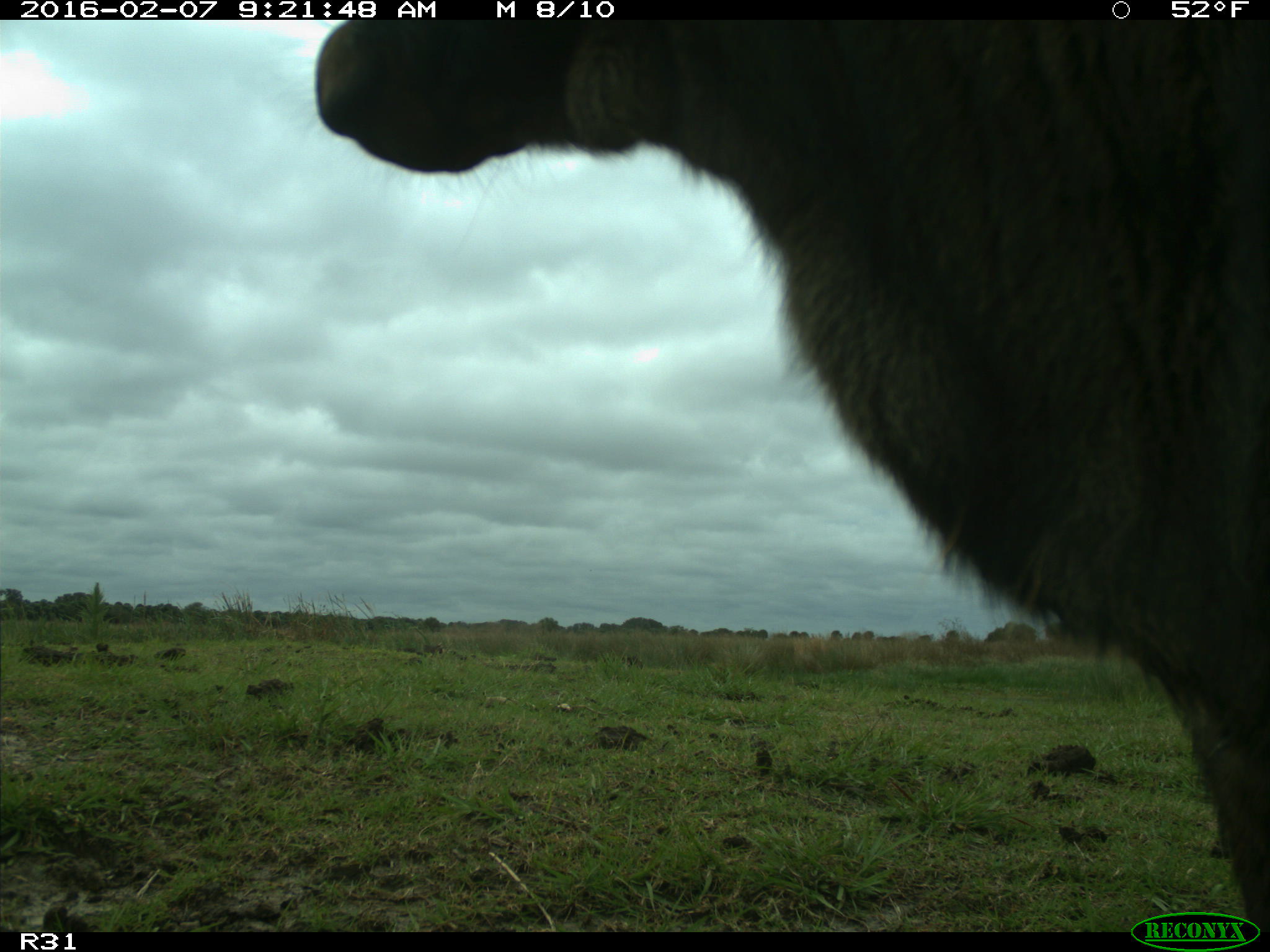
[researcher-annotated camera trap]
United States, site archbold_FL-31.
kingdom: Animalia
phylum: Chordata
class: Mammalia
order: Artiodactyla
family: Bovidae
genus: Bos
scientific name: Bos taurus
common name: domestic cow